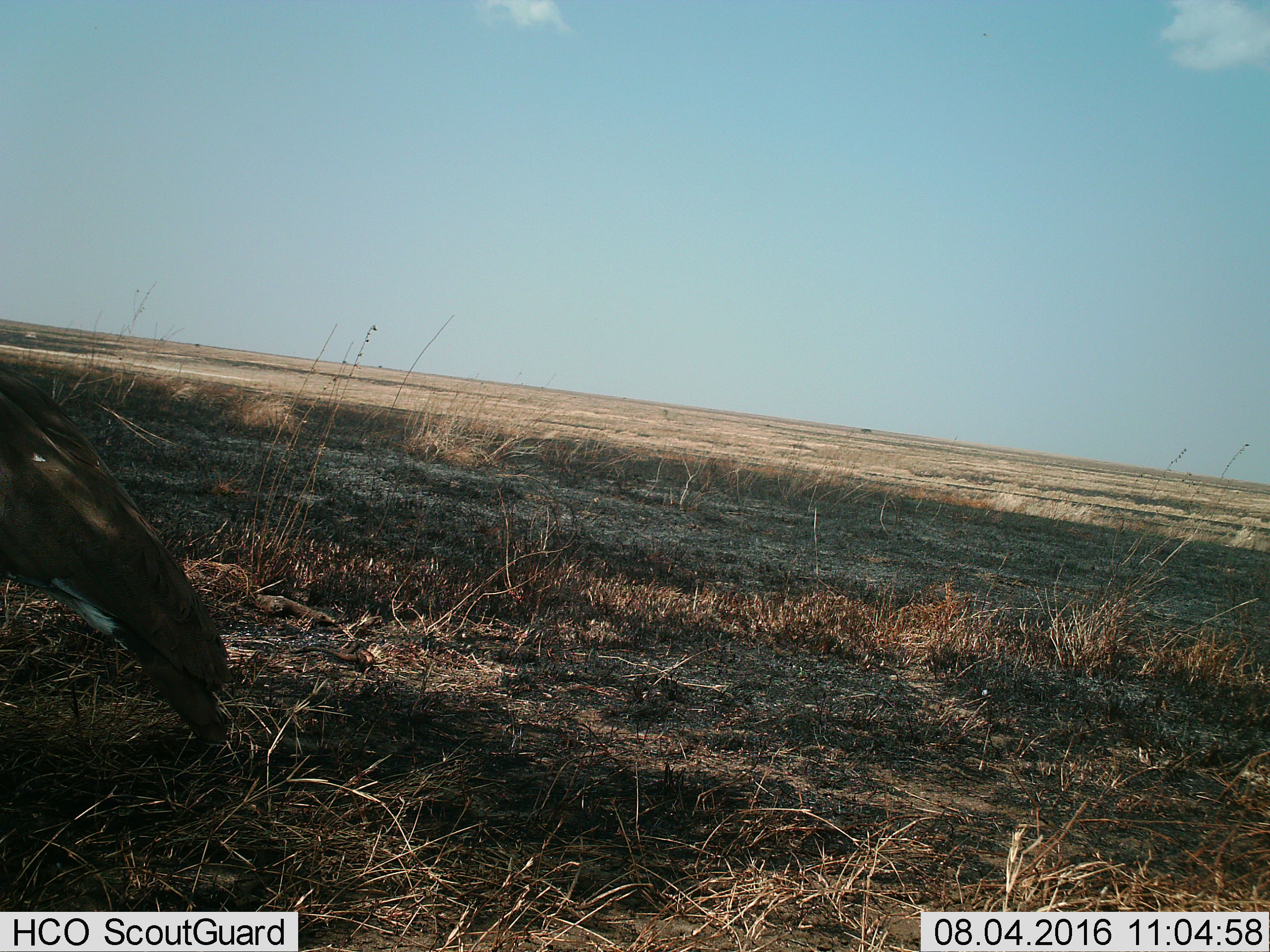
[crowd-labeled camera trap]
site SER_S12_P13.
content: unidentified animal